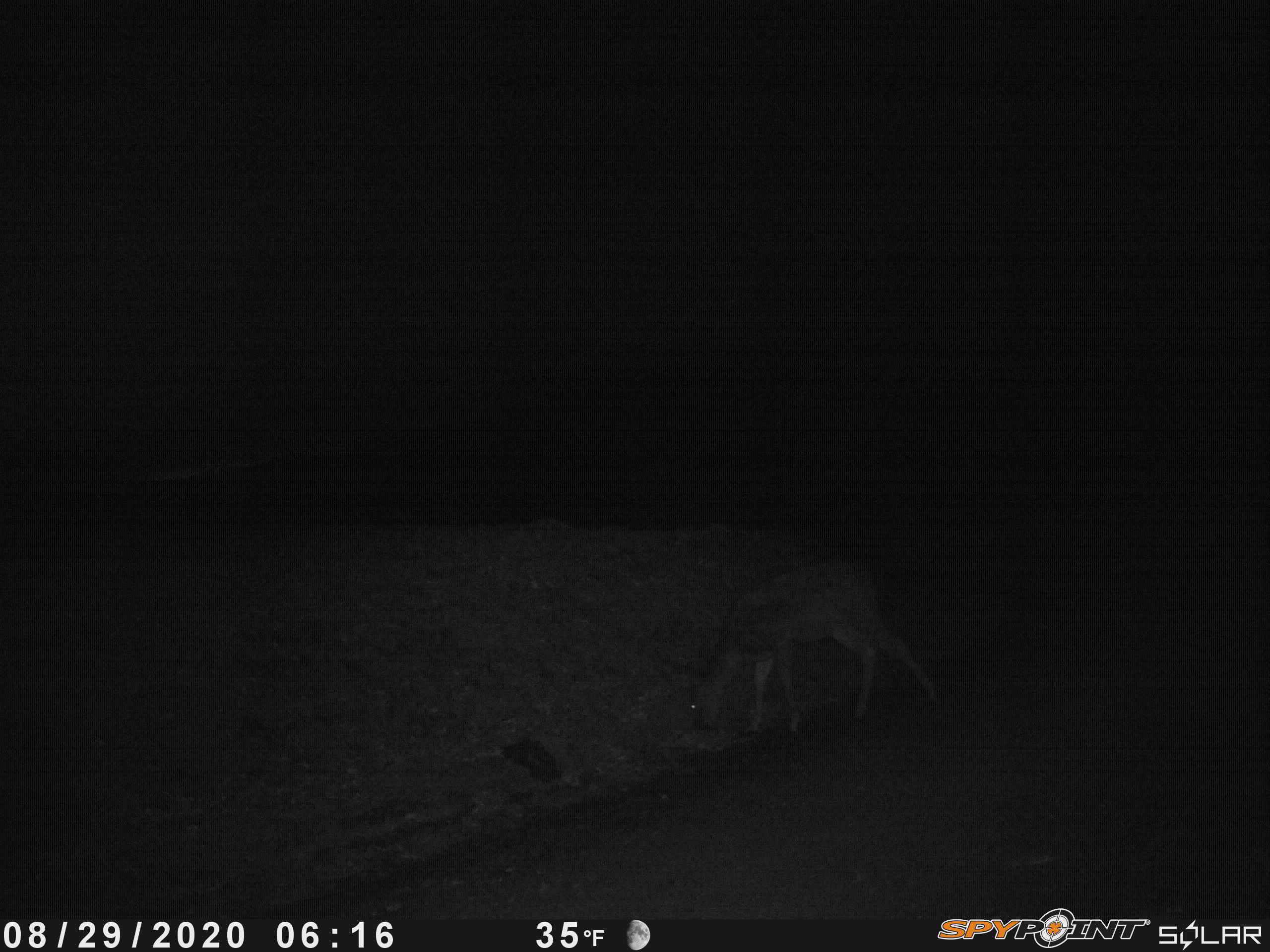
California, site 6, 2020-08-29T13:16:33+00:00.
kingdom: Animalia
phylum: Chordata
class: Mammalia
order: Artiodactyla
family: Cervidae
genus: Odocoileus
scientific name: Odocoileus hemionus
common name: mule deer